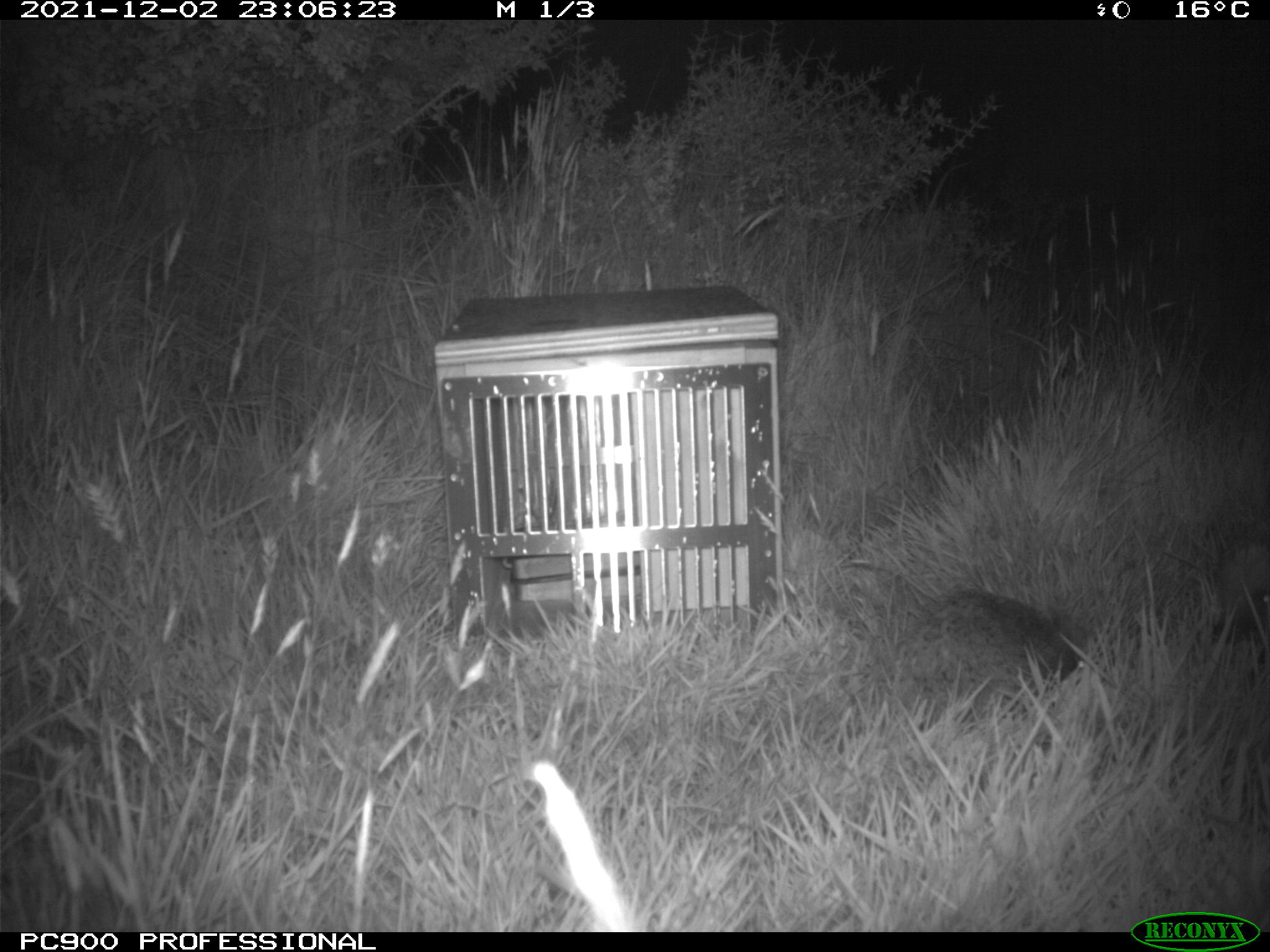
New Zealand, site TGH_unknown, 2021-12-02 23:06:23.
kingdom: Animalia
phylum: Chordata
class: Mammalia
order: Eulipotyphla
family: Erinaceidae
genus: Erinaceus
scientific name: Erinaceus europaeus europaeus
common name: european hedgehog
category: hedgehog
Hedgehog (european hedgehog) (Erinaceus europaeus europaeus).